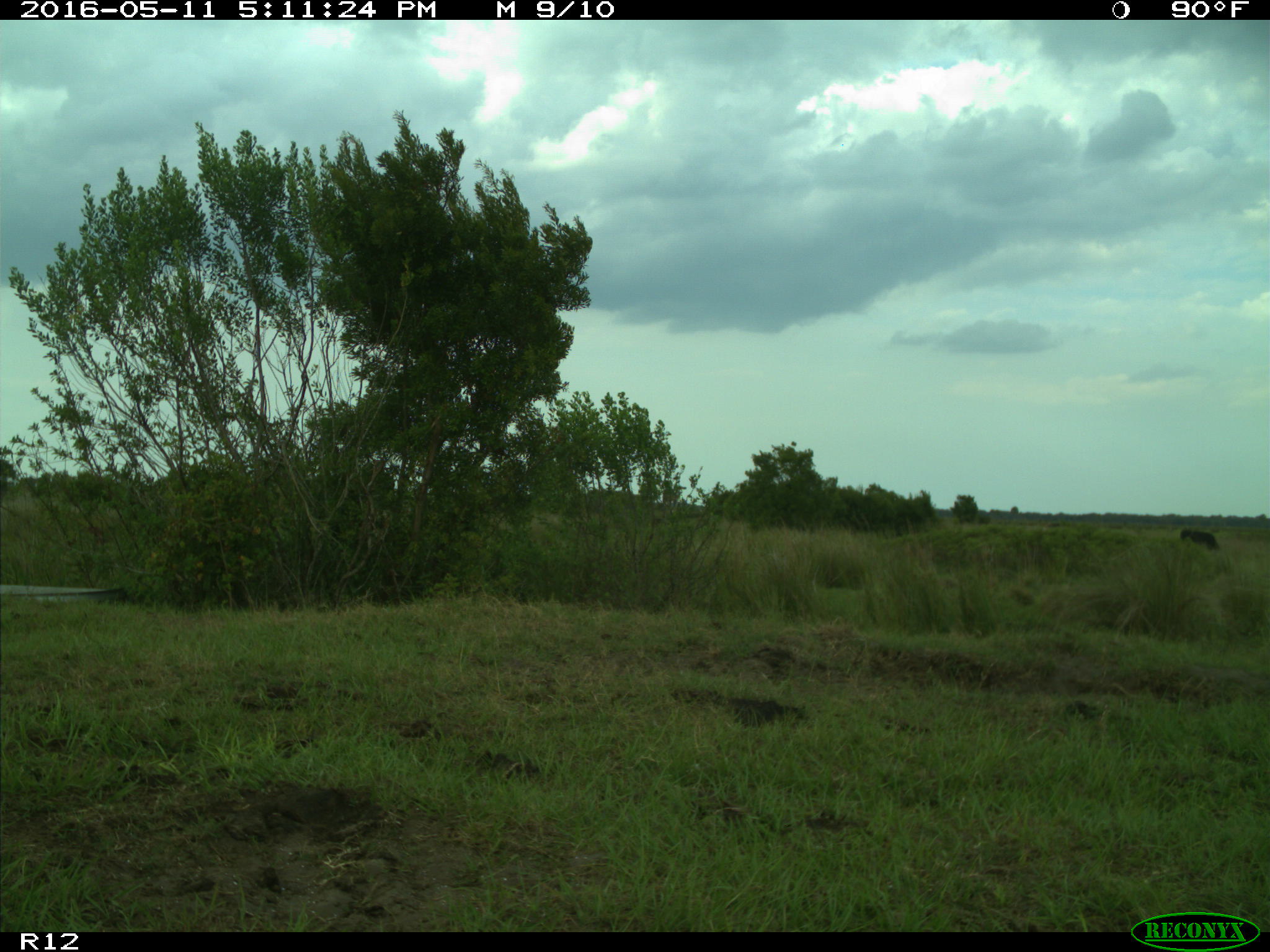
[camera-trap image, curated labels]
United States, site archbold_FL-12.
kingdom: Animalia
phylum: Chordata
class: Mammalia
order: Artiodactyla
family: Bovidae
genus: Bos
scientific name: Bos taurus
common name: domestic cow